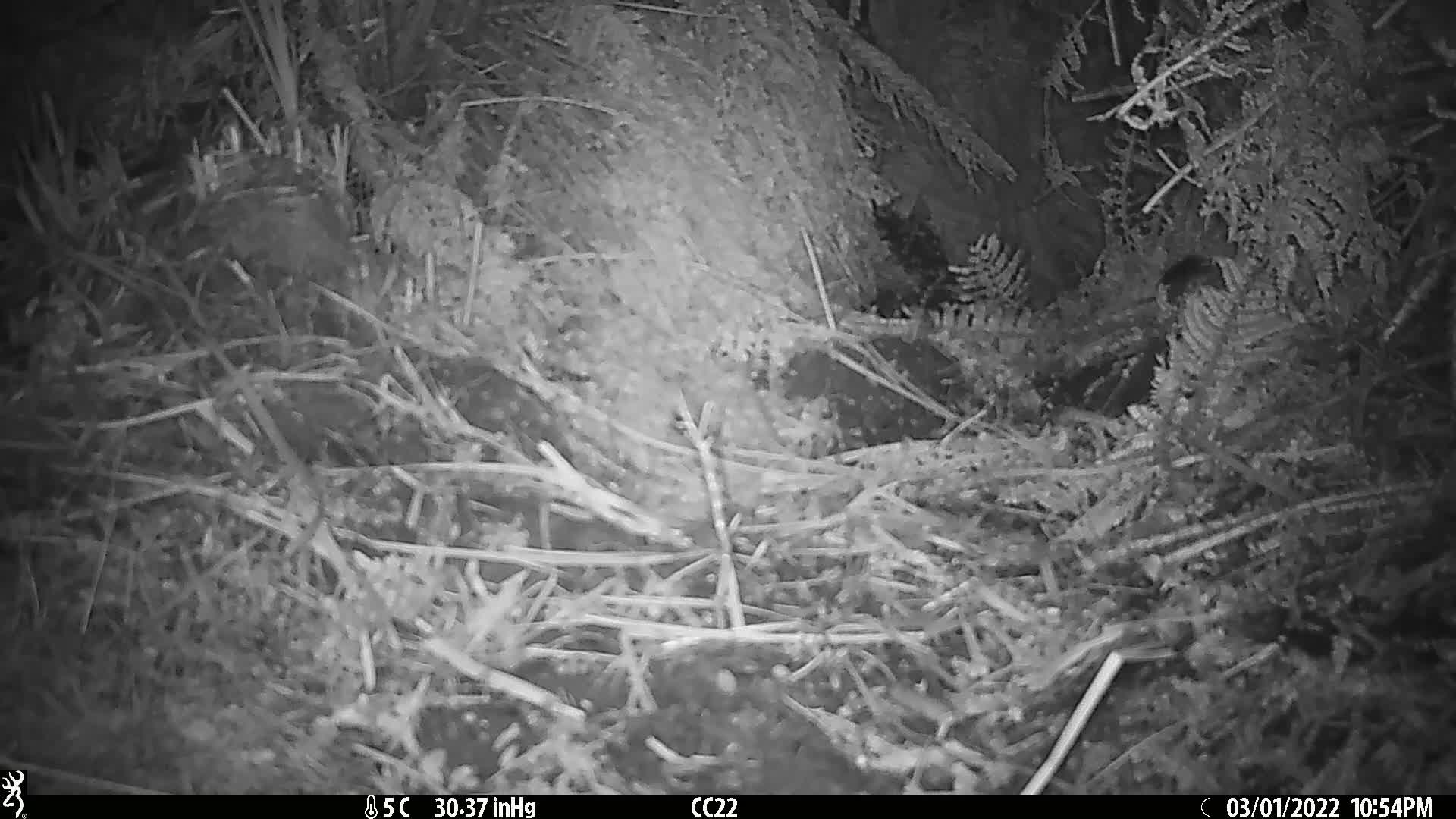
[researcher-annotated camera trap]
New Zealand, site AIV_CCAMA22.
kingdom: Animalia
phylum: Chordata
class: Mammalia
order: Rodentia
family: Muridae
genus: Mus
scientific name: Mus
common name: mouse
Mouse (Mus).